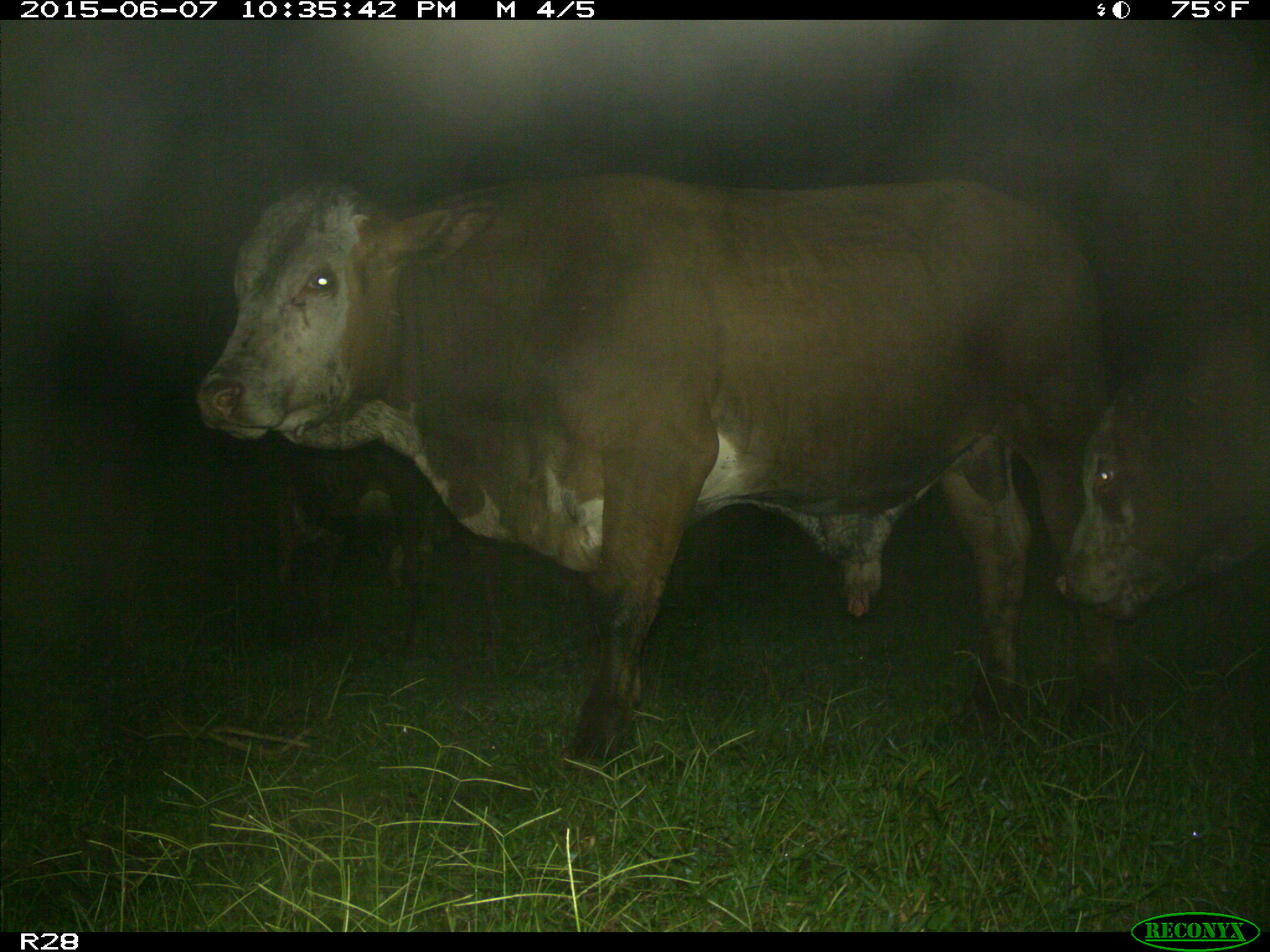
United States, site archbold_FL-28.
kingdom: Animalia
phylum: Chordata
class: Mammalia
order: Artiodactyla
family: Bovidae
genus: Bos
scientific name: Bos taurus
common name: domestic cow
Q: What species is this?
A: Bos taurus (domestic cow).